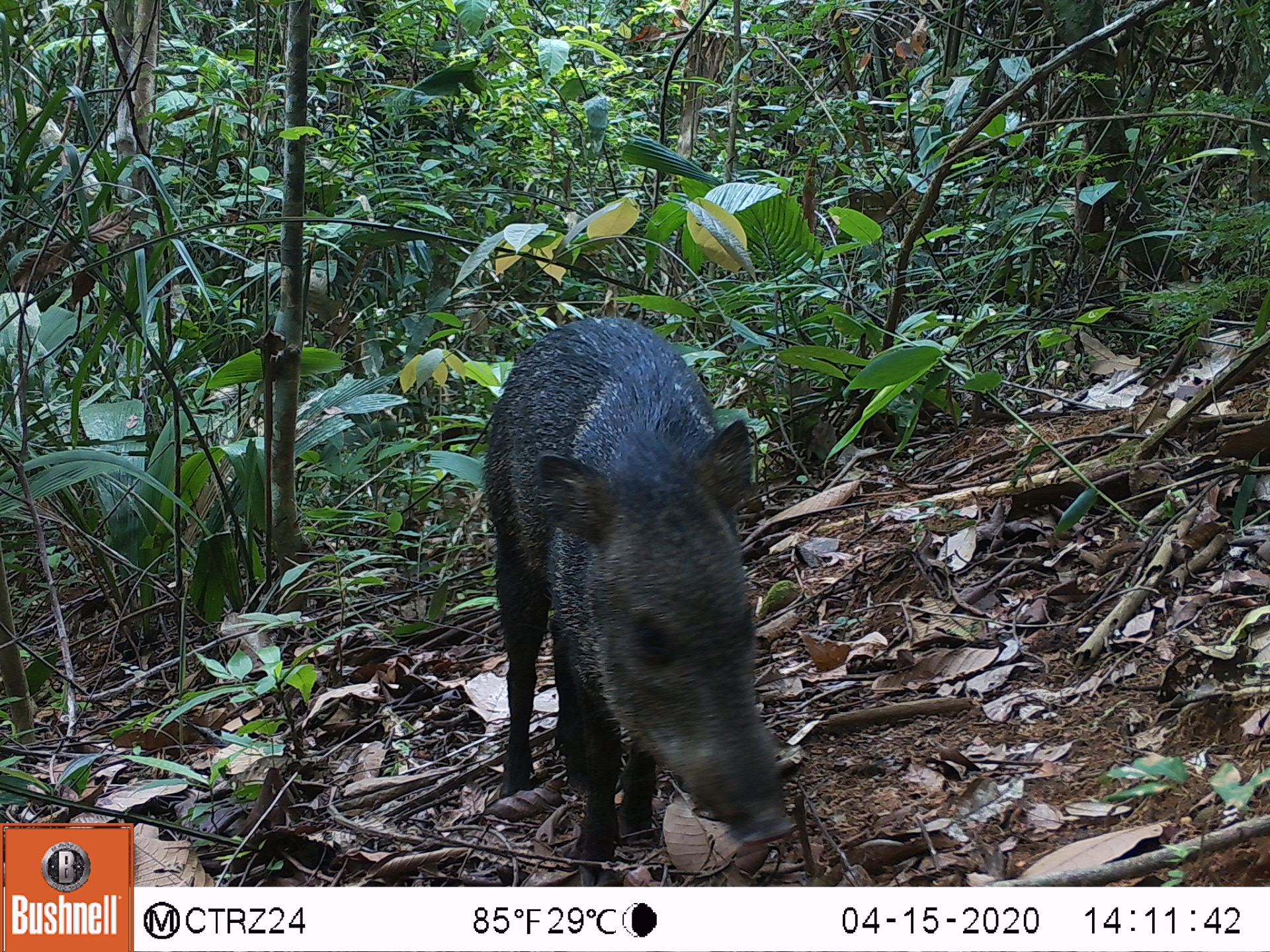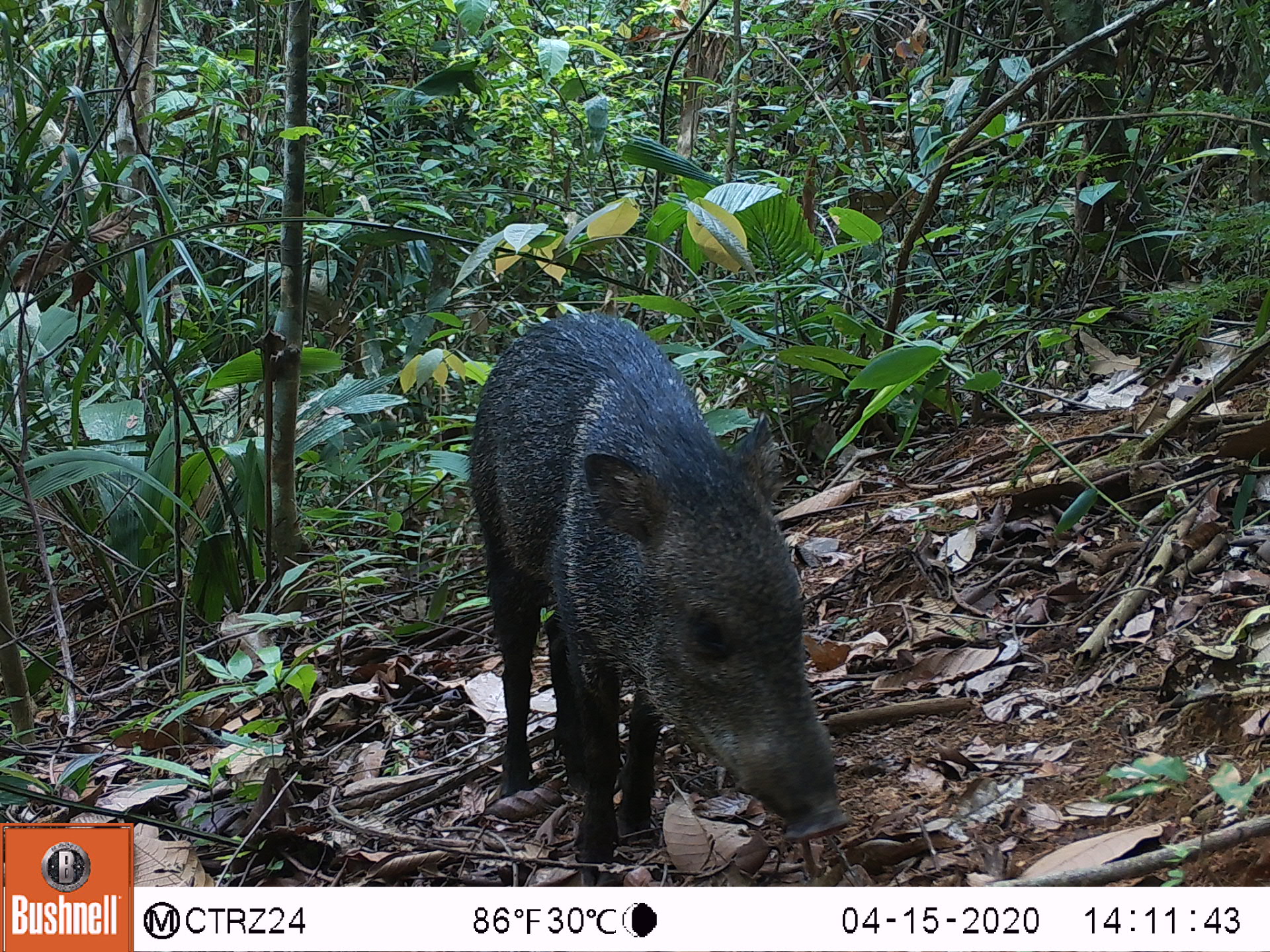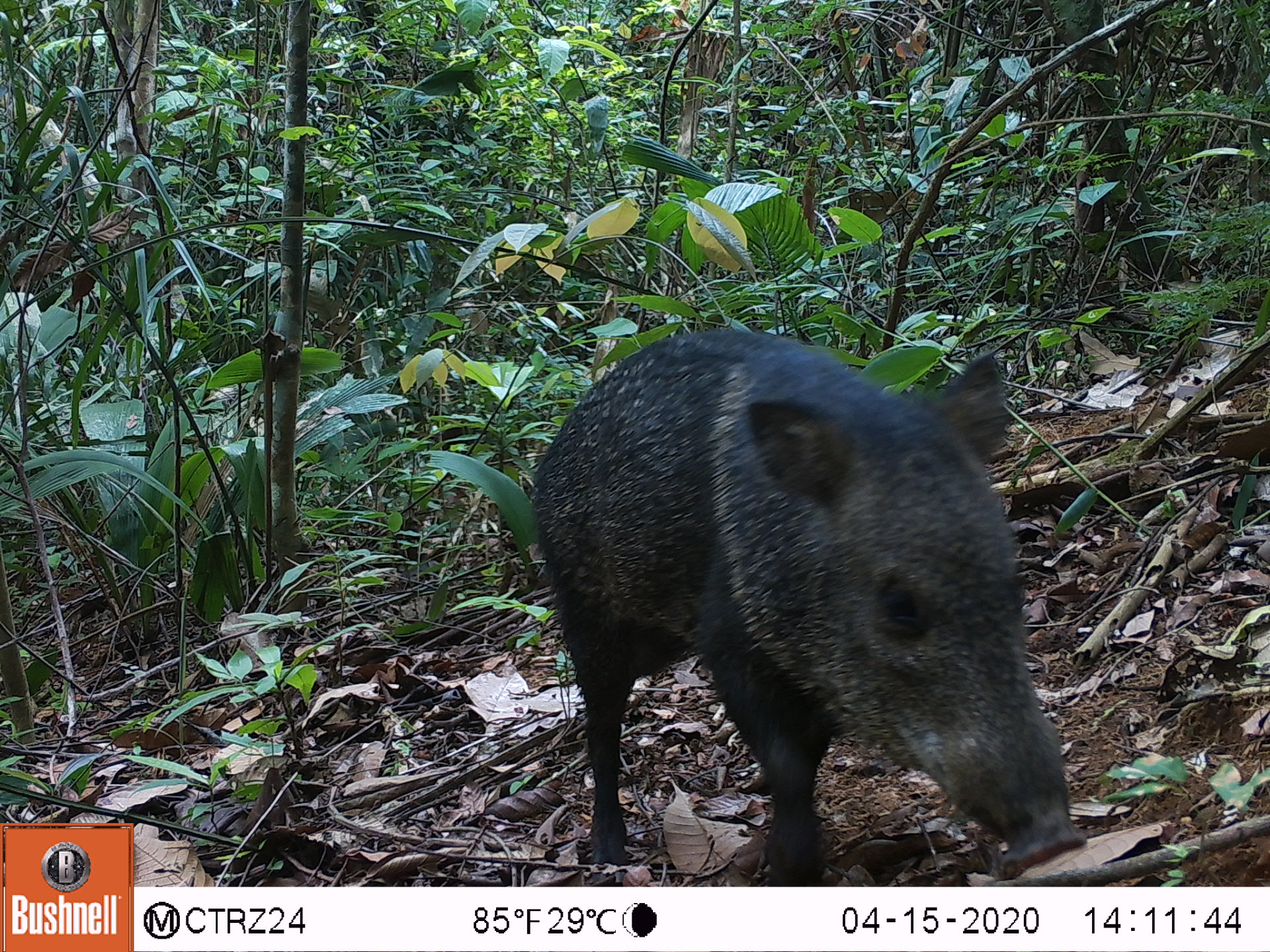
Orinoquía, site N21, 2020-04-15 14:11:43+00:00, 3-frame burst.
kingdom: Animalia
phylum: Chordata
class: Mammalia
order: Artiodactyla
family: Tayassuidae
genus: Pecari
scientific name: Pecari tajacu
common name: collared peccary